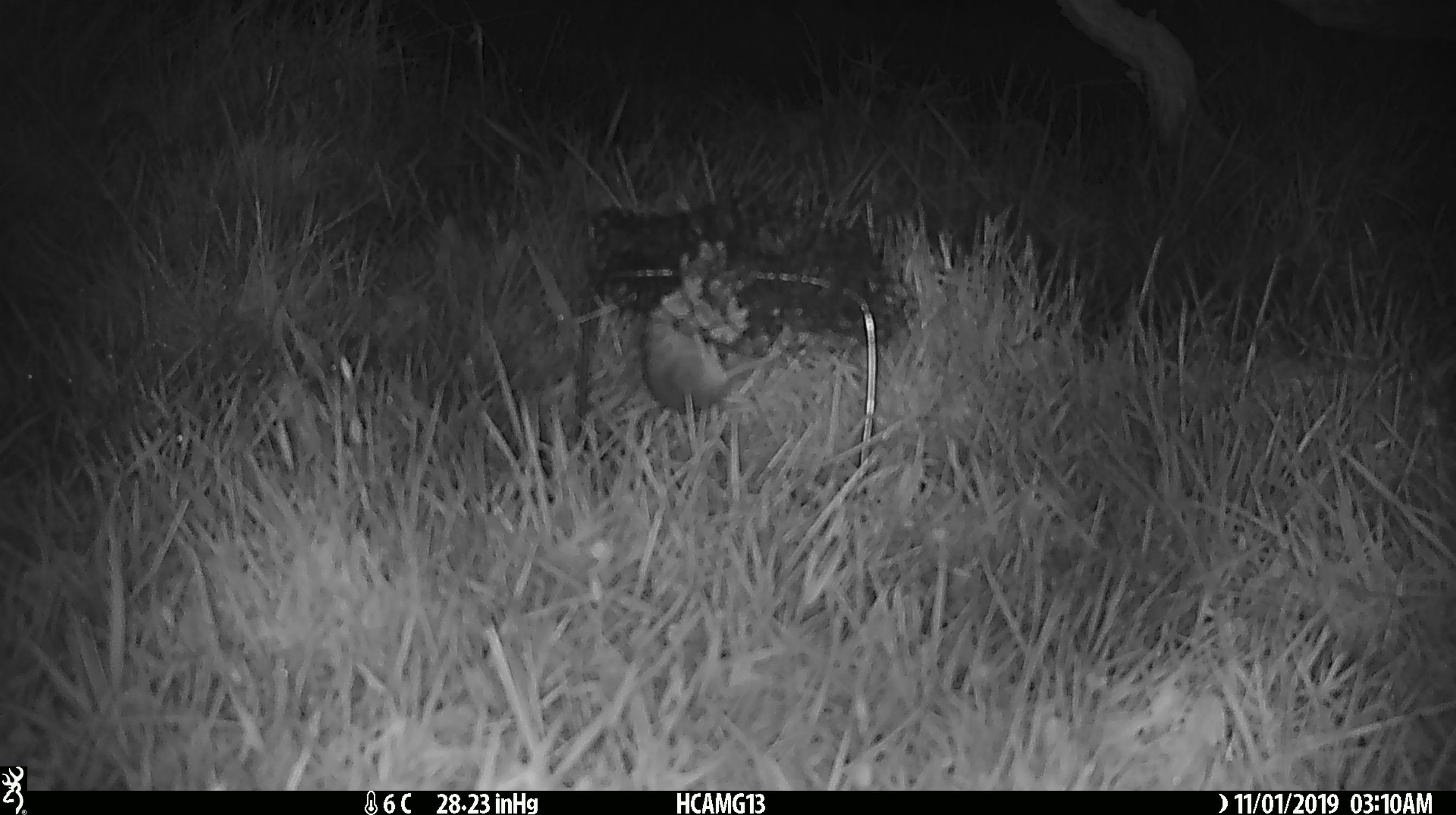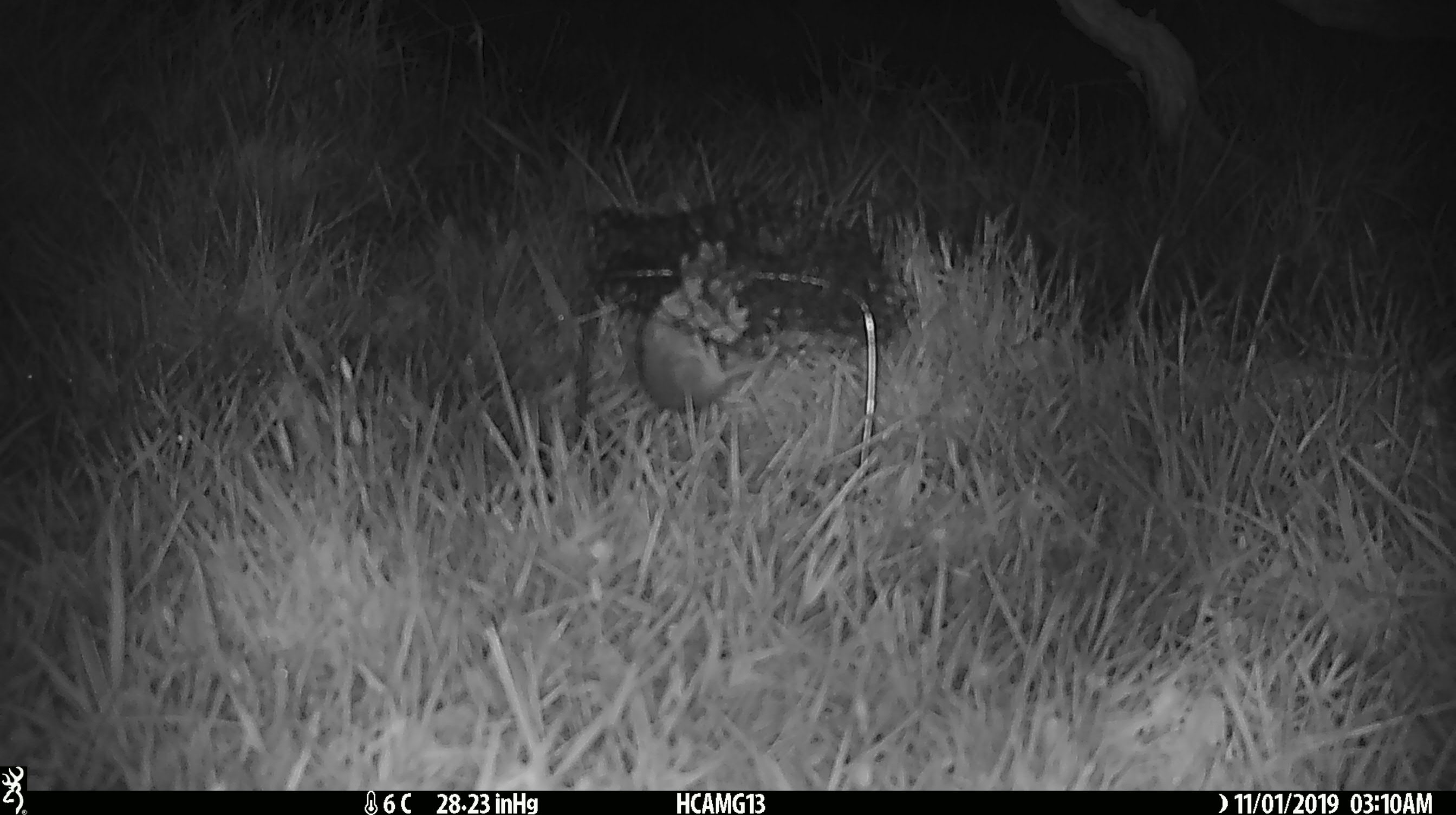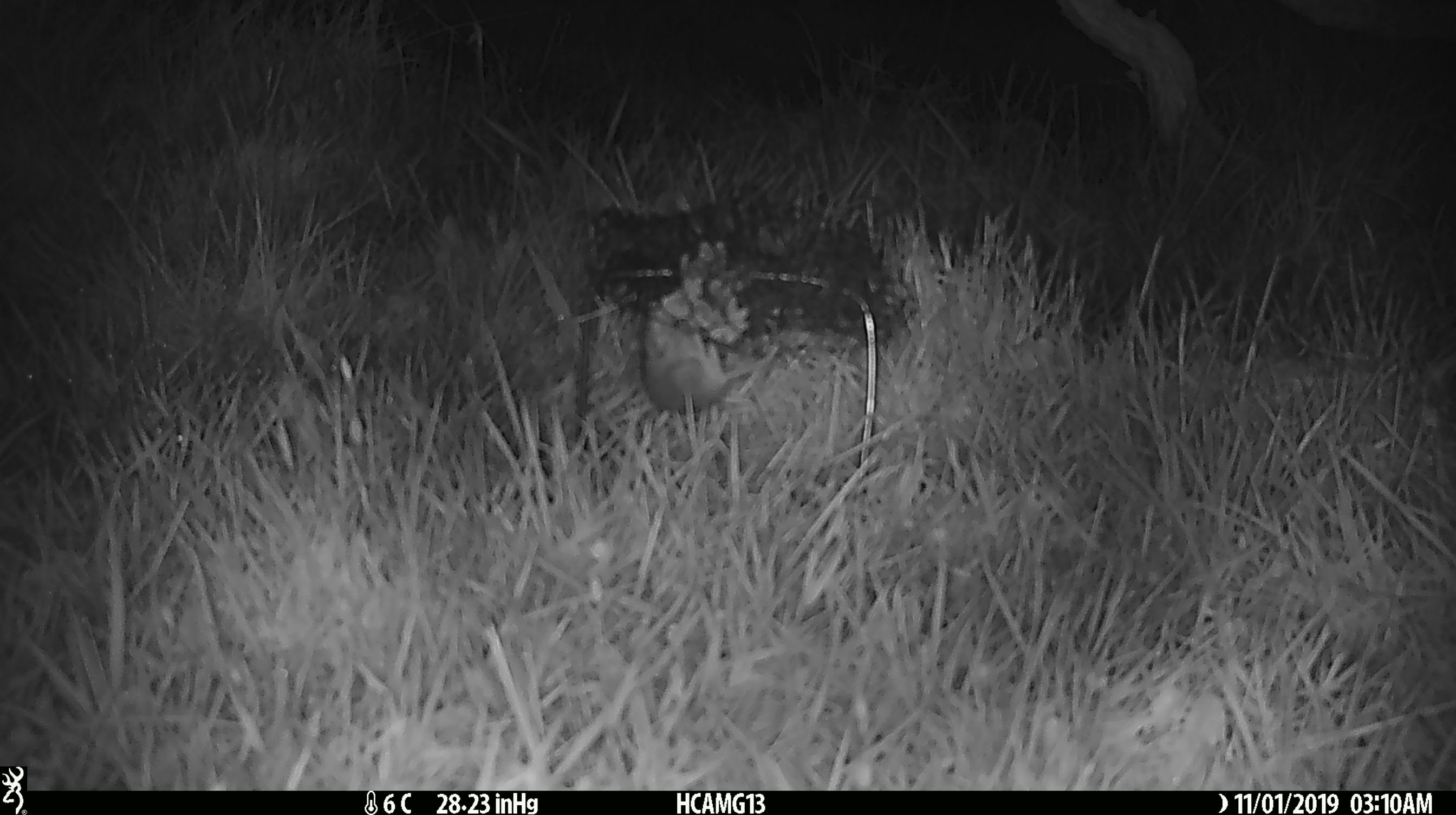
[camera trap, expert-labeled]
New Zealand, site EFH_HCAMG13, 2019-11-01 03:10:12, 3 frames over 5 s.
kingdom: Animalia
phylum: Chordata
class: Mammalia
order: Rodentia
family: Muridae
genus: Mus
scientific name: Mus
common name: mouse